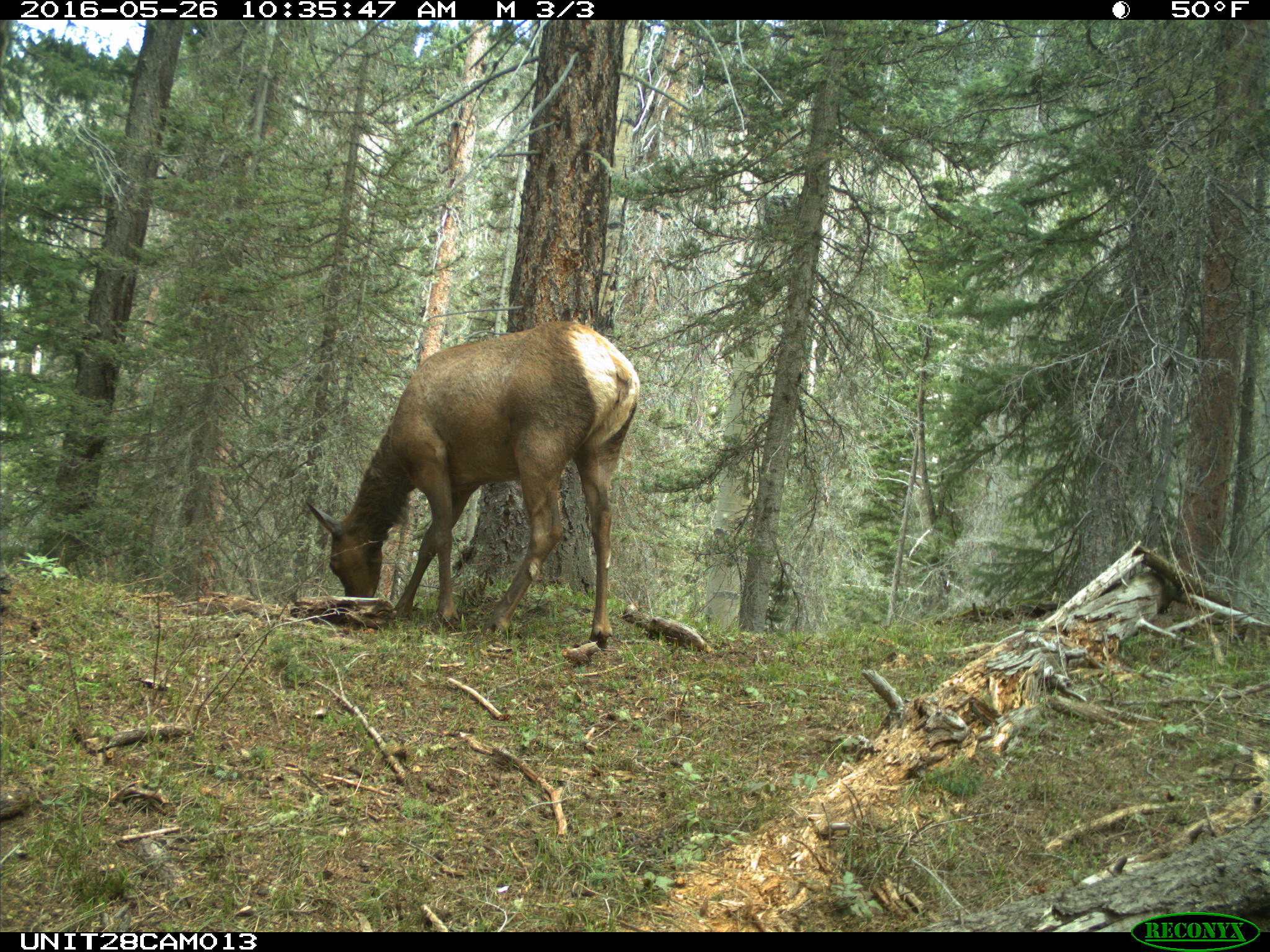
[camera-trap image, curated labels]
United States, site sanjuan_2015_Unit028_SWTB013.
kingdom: Animalia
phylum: Chordata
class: Mammalia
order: Artiodactyla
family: Cervidae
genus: Cervus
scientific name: Cervus elaphus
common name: red deer